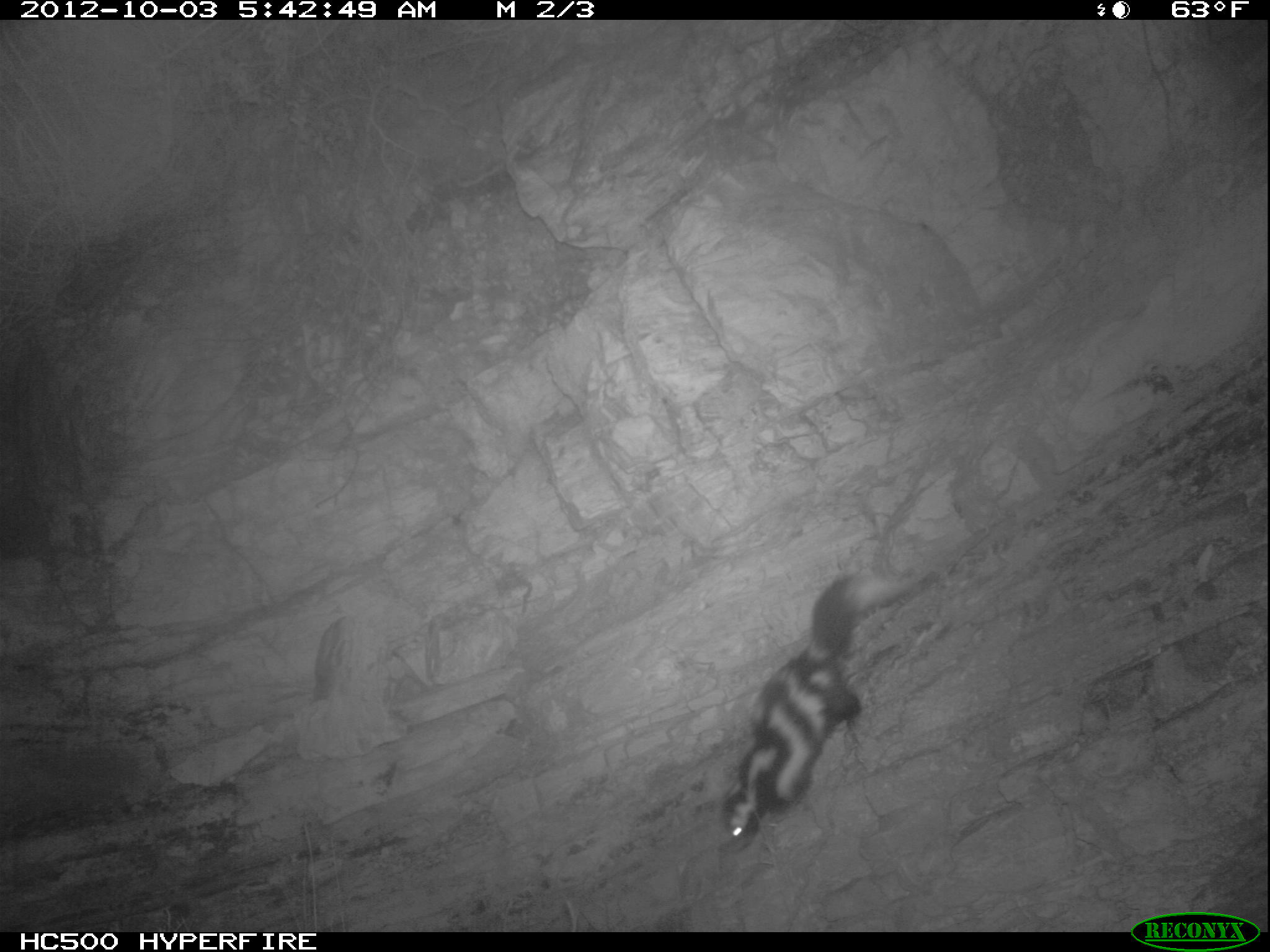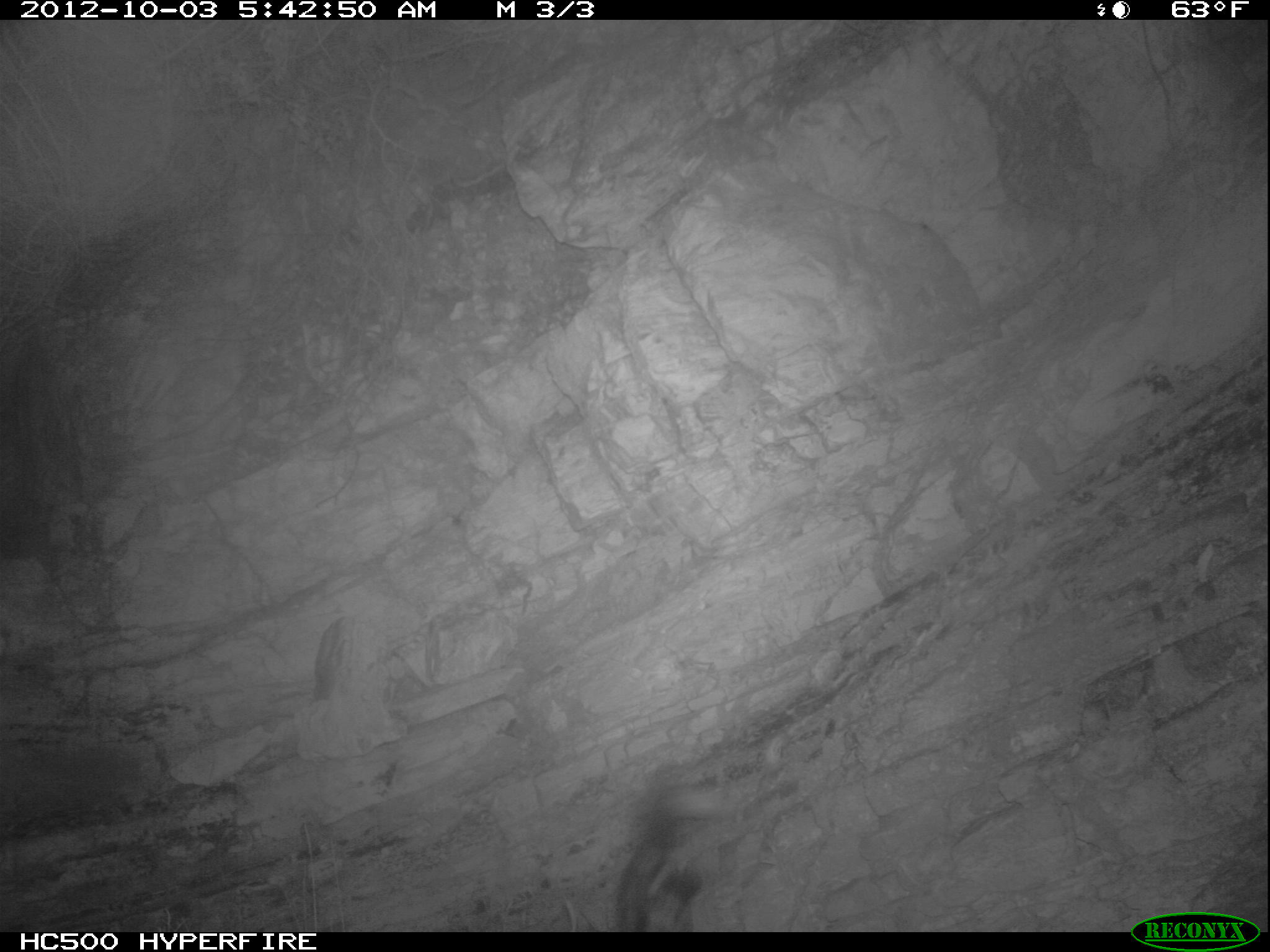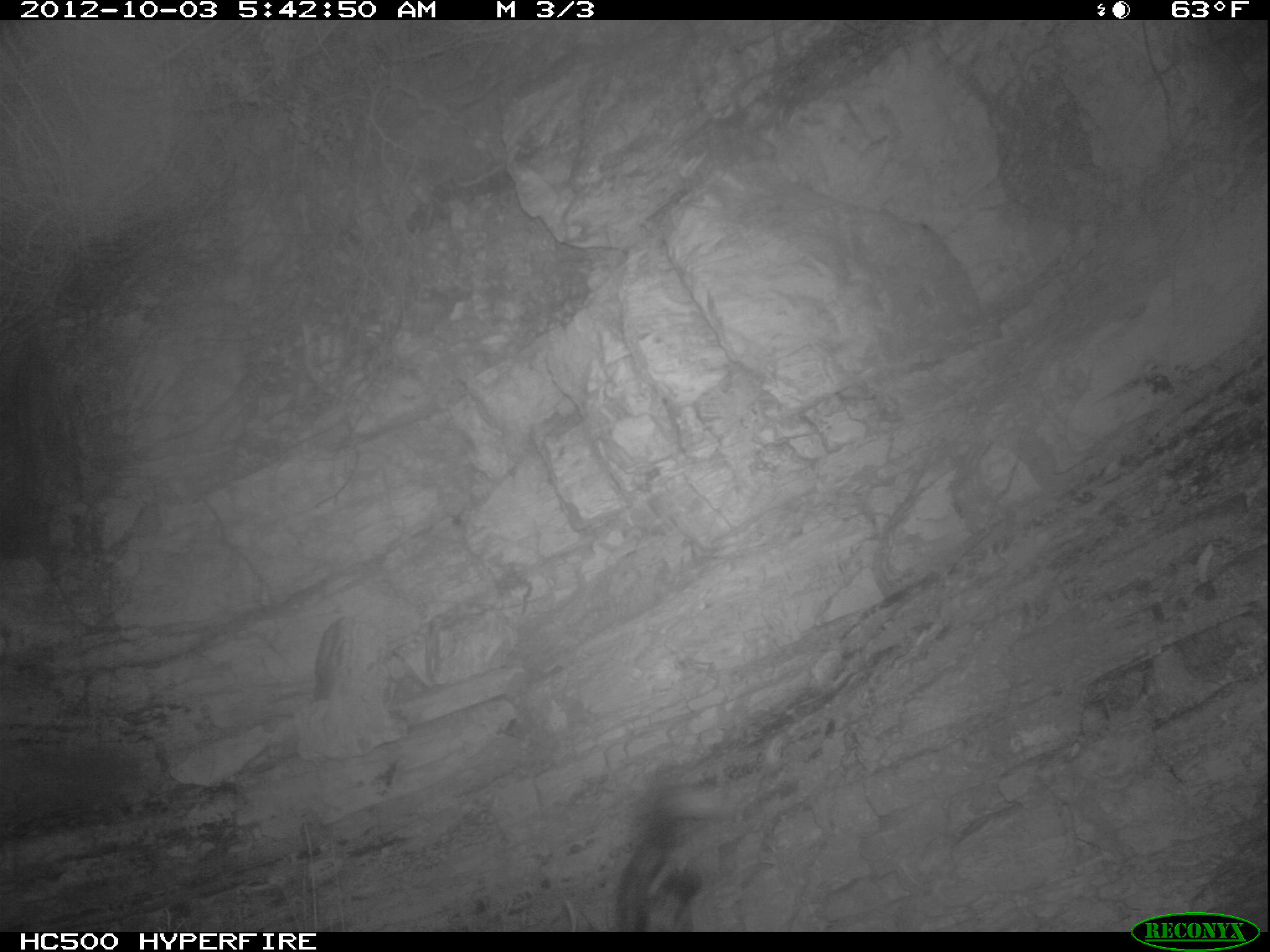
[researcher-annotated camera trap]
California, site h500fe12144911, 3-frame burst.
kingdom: Animalia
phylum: Chordata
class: Mammalia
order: Carnivora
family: Mephitidae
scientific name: Mephitidae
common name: skunk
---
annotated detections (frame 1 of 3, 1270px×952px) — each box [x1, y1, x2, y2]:
skunk: [714, 568, 914, 854]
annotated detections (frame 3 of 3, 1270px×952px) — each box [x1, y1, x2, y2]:
skunk: [615, 784, 717, 932]